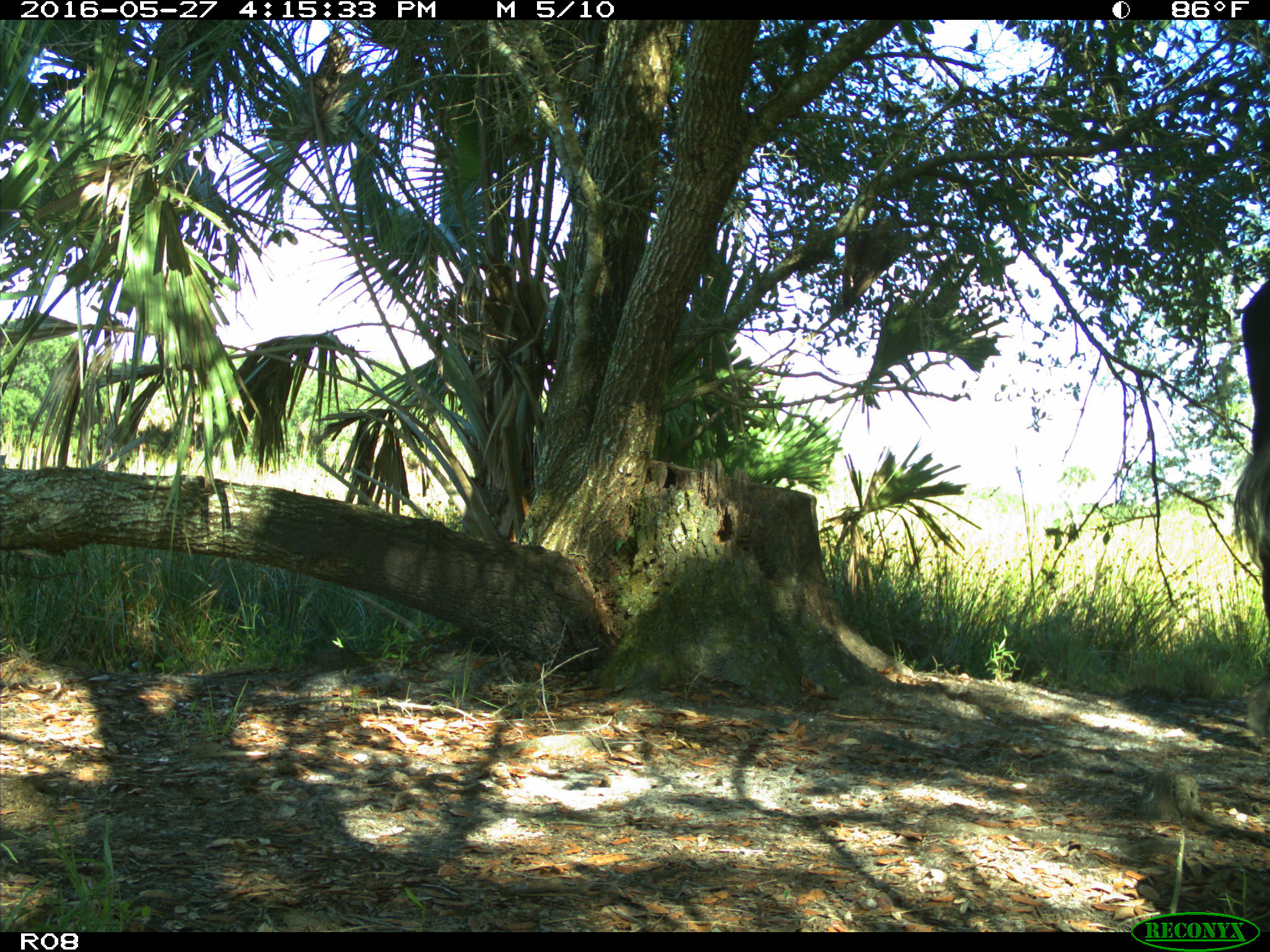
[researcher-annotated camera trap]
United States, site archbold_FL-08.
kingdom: Animalia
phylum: Chordata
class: Mammalia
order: Artiodactyla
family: Bovidae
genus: Bos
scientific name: Bos taurus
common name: domestic cow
Bos taurus (domestic cow).